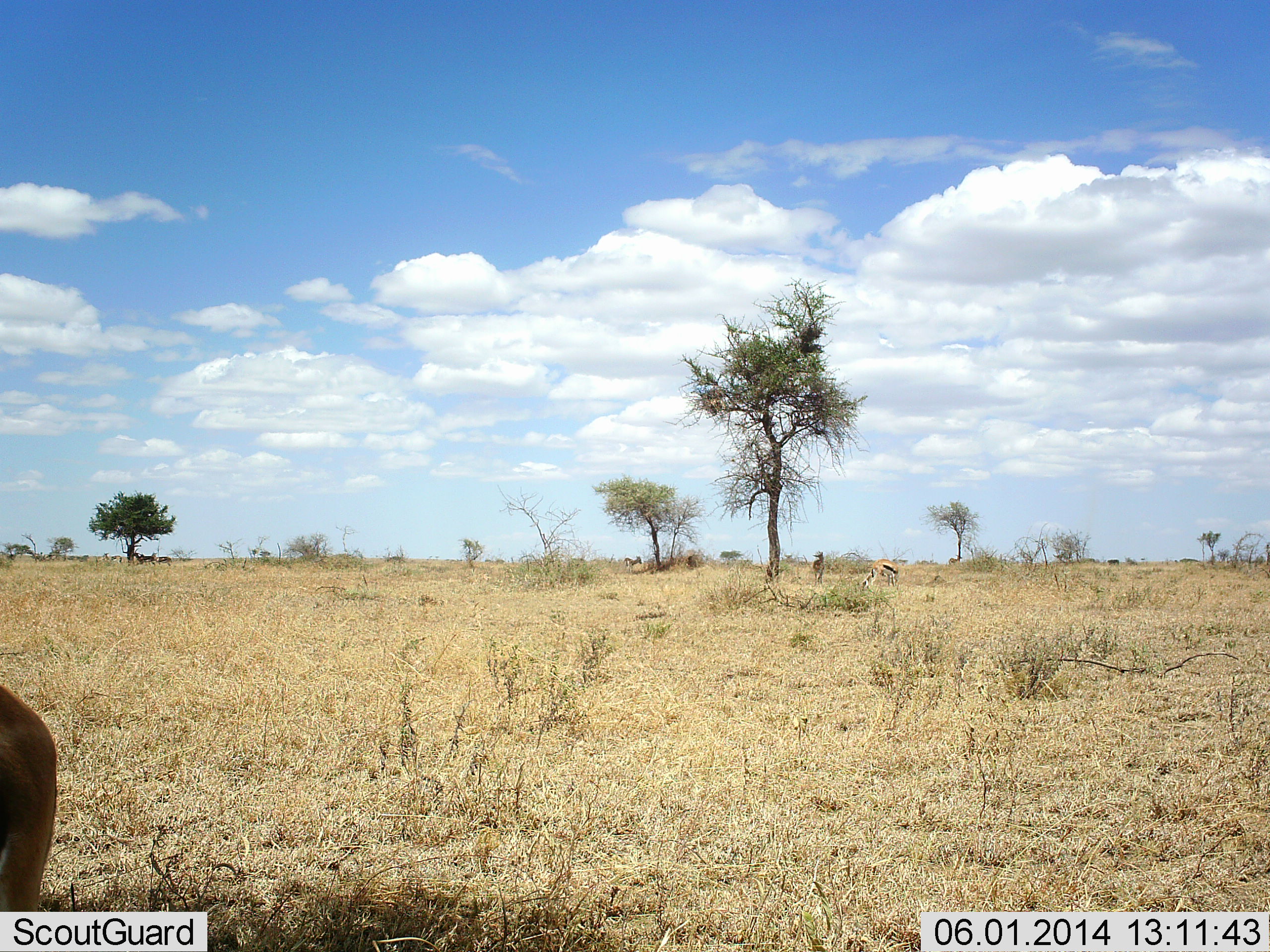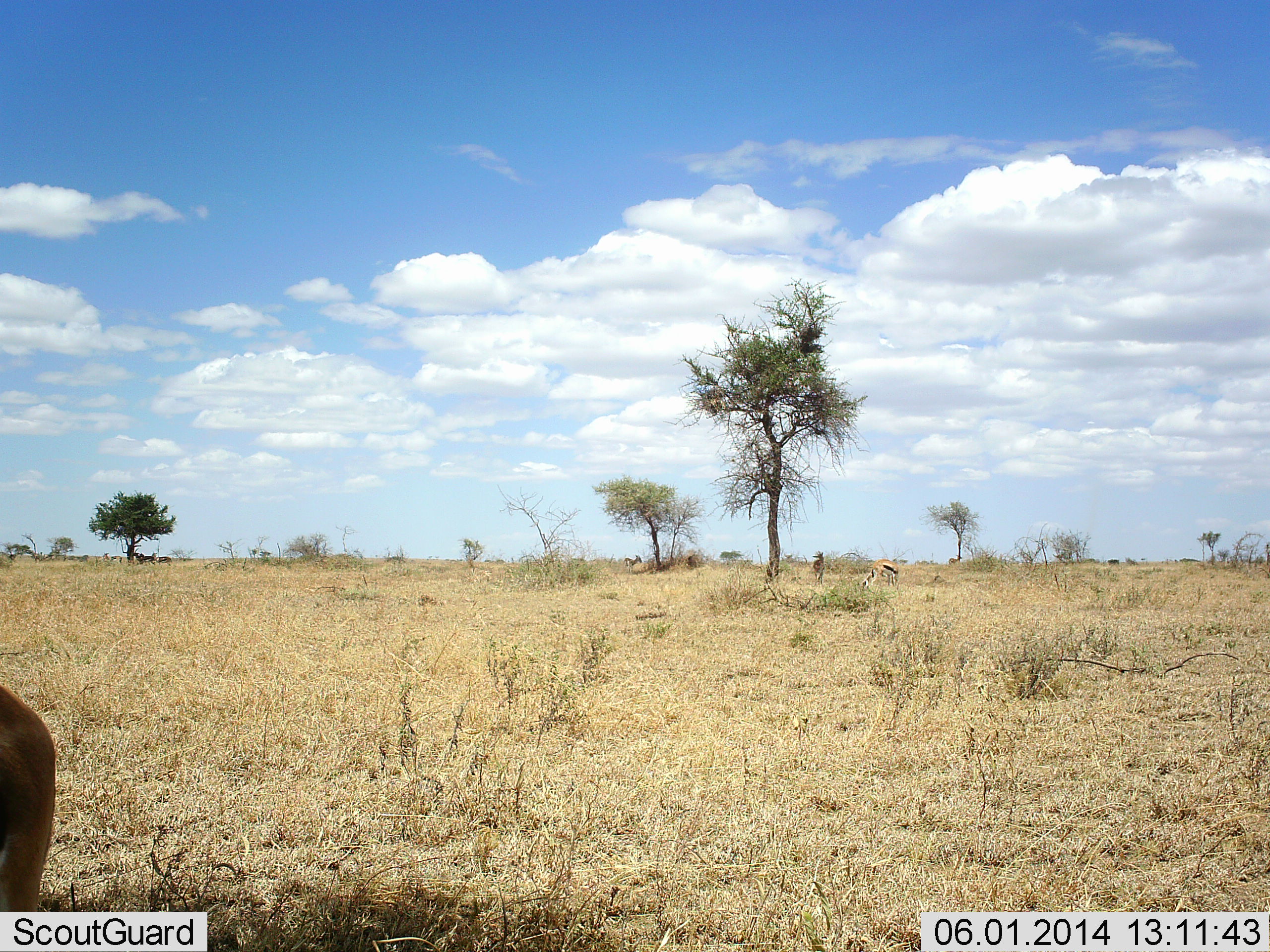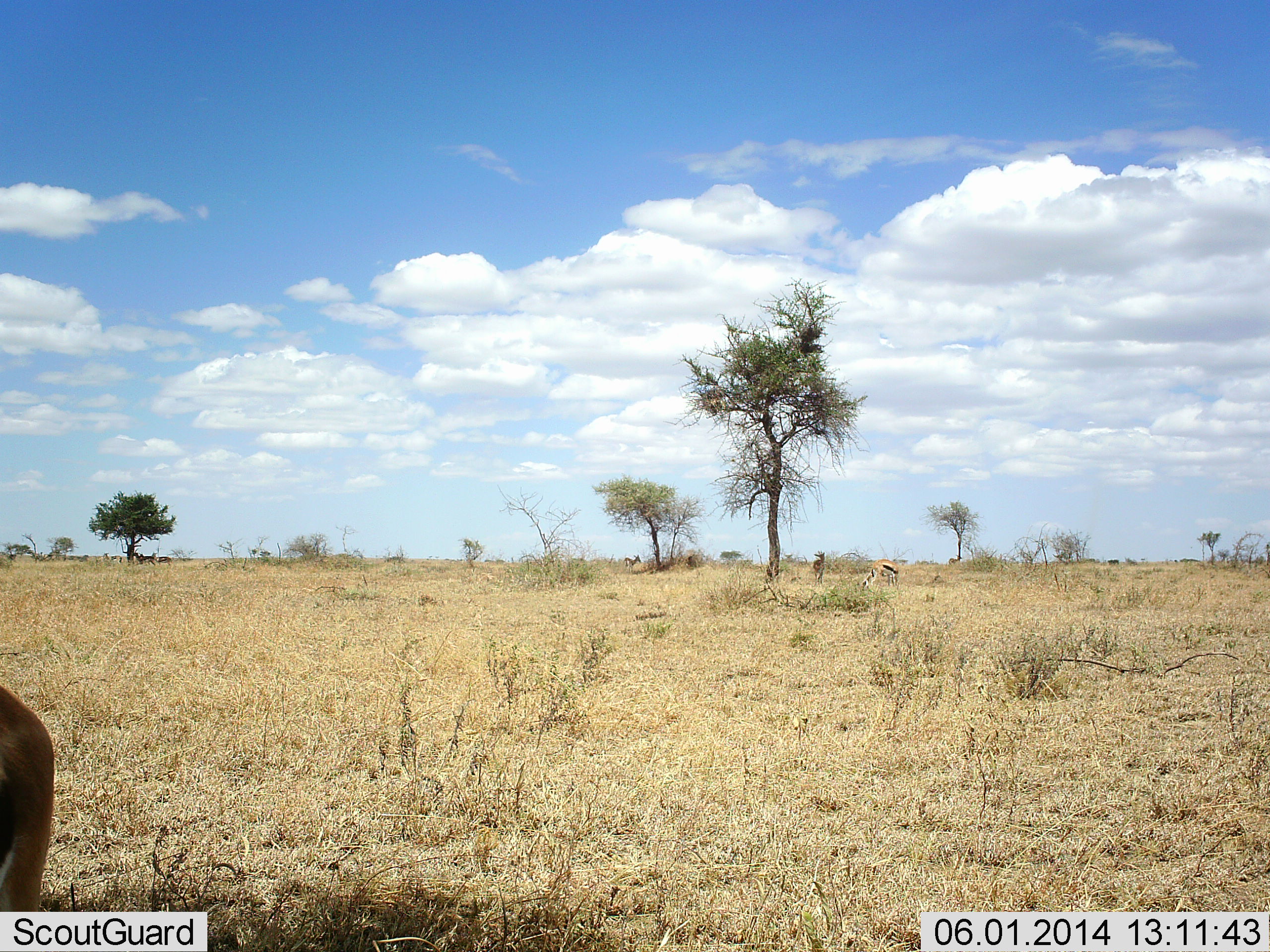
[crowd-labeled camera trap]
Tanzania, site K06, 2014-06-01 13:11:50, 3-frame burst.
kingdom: Animalia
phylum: Chordata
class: Mammalia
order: Artiodactyla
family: Bovidae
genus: Eudorcas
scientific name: Eudorcas thomsonii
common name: thomson's gazelle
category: gazellethomsons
Gazellethomsons (thomson's gazelle) (Eudorcas thomsonii), count 4. Behavior (volunteer vote fractions): standing 91%, resting 0%, moving 9%, interacting 0%. Young present (vote fraction): 0%. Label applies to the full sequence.